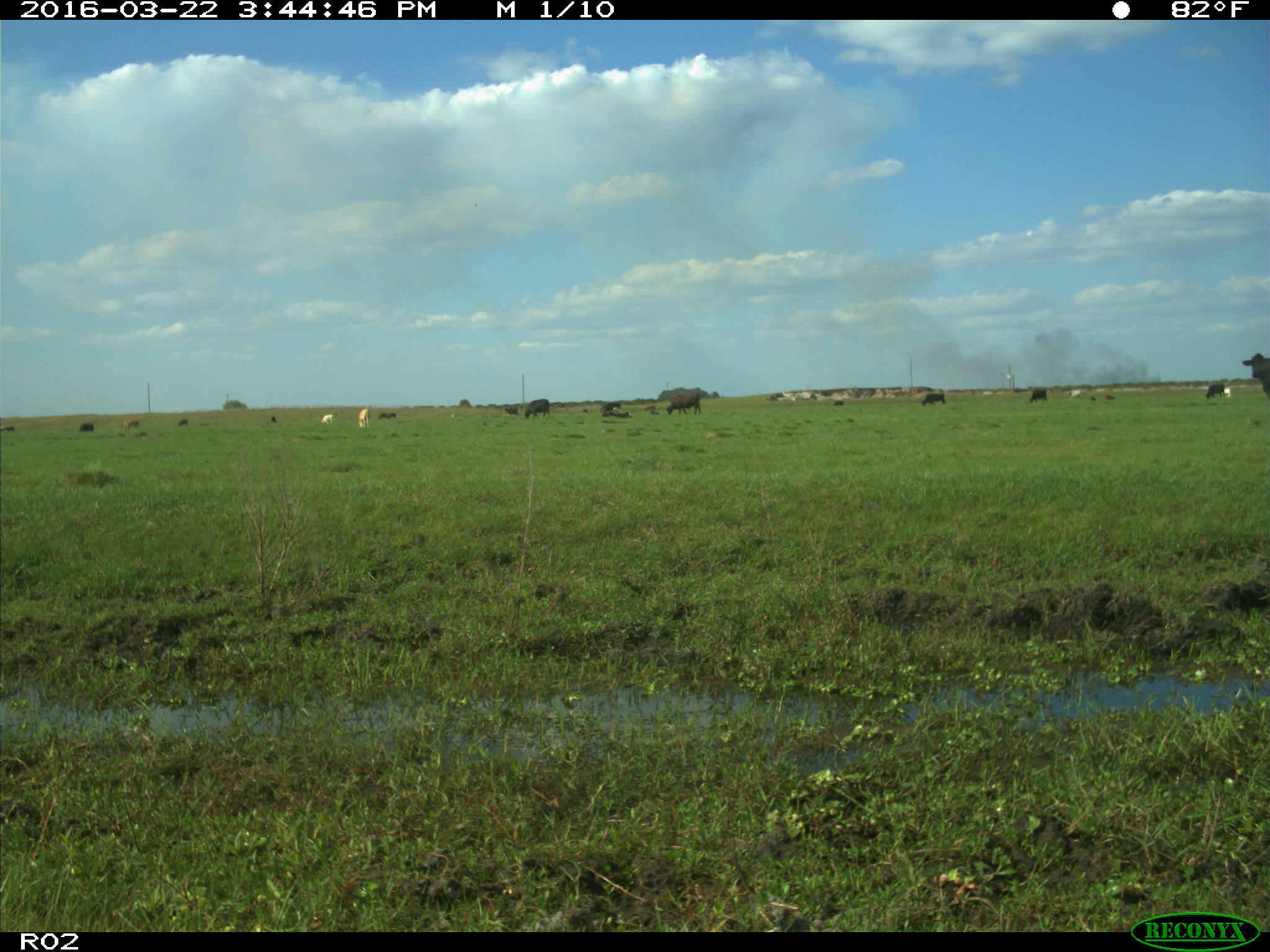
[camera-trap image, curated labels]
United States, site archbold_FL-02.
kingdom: Animalia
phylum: Chordata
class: Mammalia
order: Artiodactyla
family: Bovidae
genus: Bos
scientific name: Bos taurus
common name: domestic cow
Bos taurus (domestic cow).